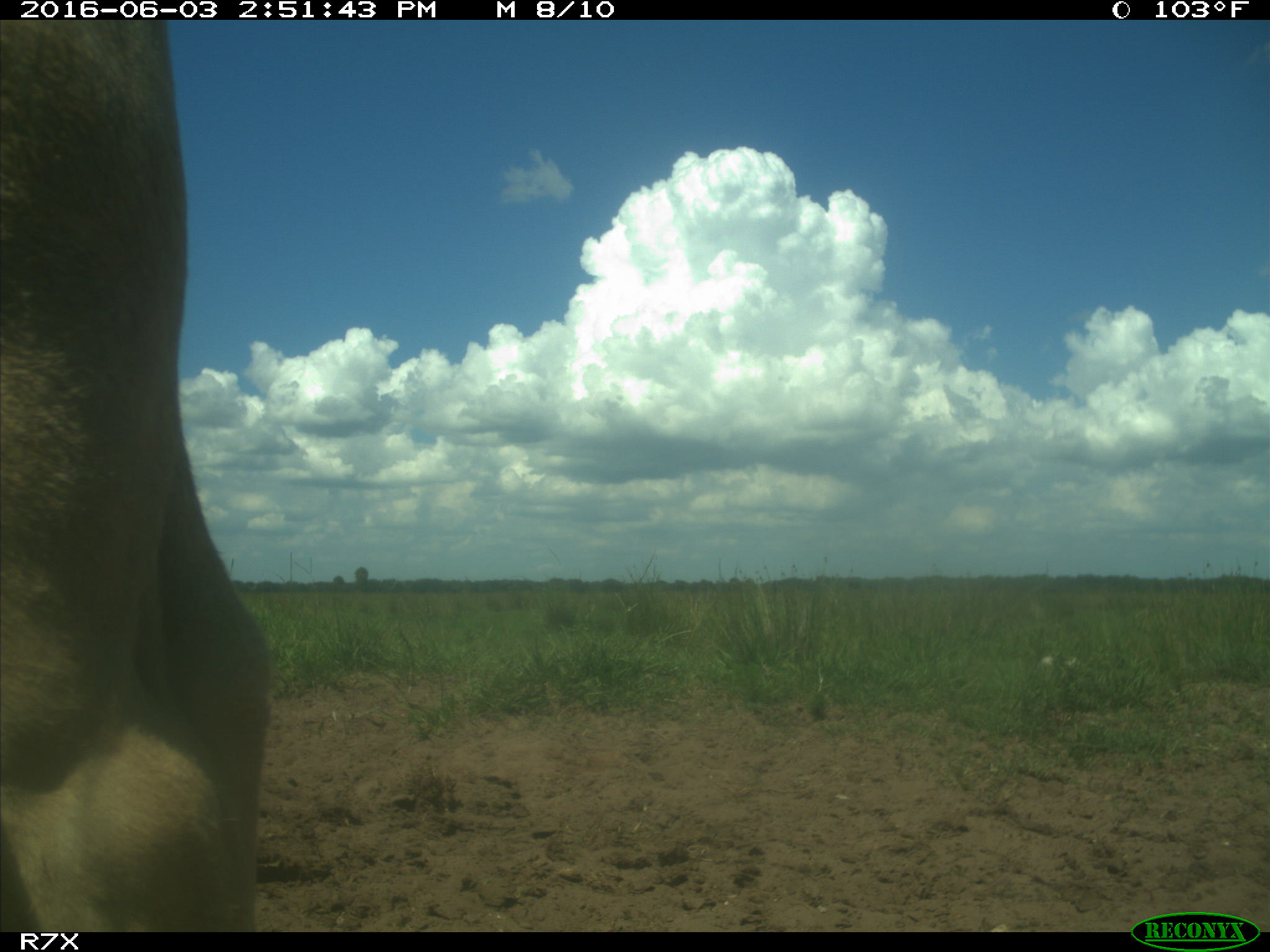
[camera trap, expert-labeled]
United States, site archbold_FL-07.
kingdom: Animalia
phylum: Chordata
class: Mammalia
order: Artiodactyla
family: Bovidae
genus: Bos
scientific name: Bos taurus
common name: domestic cow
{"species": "Bos taurus (domestic cow)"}